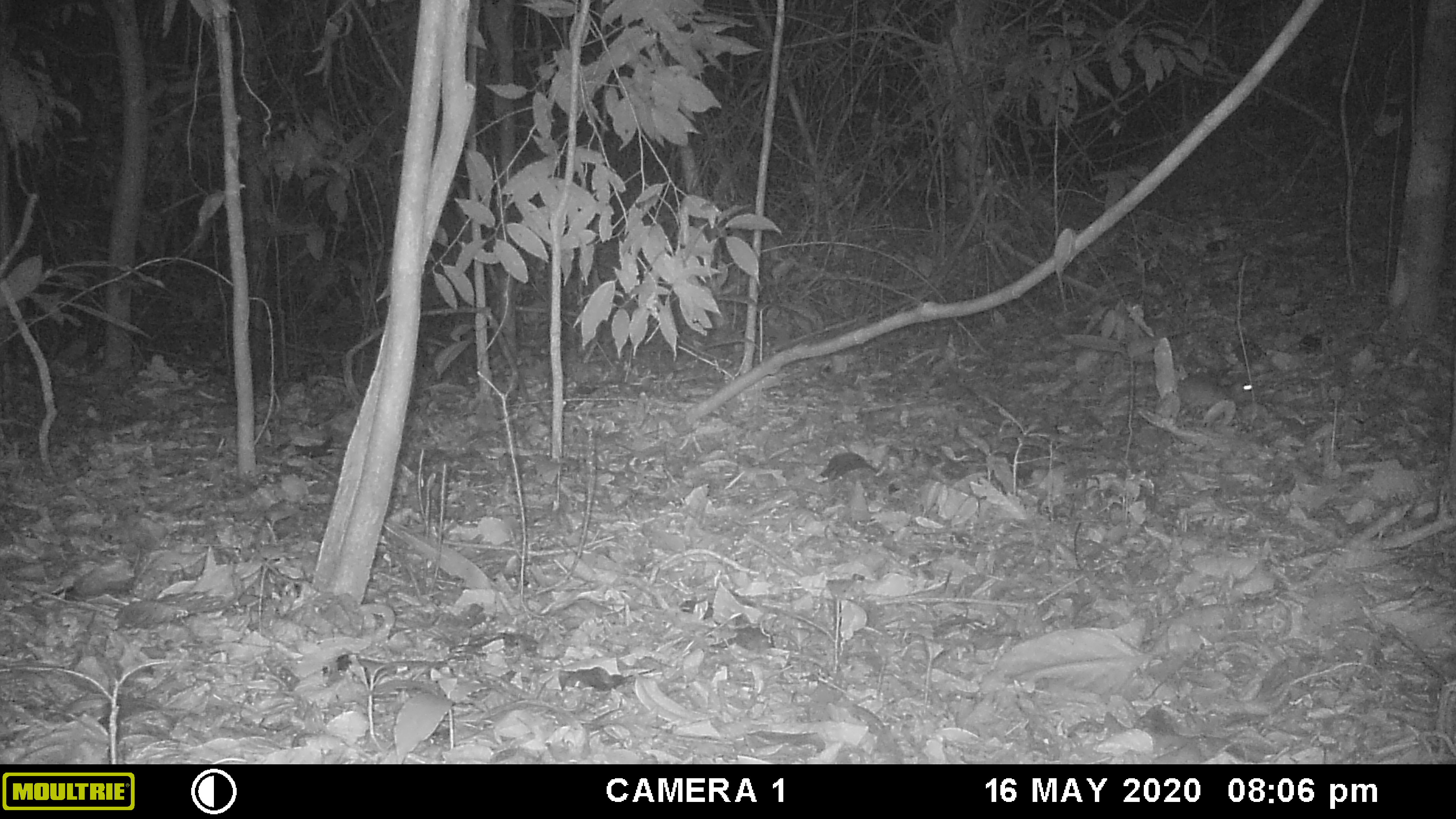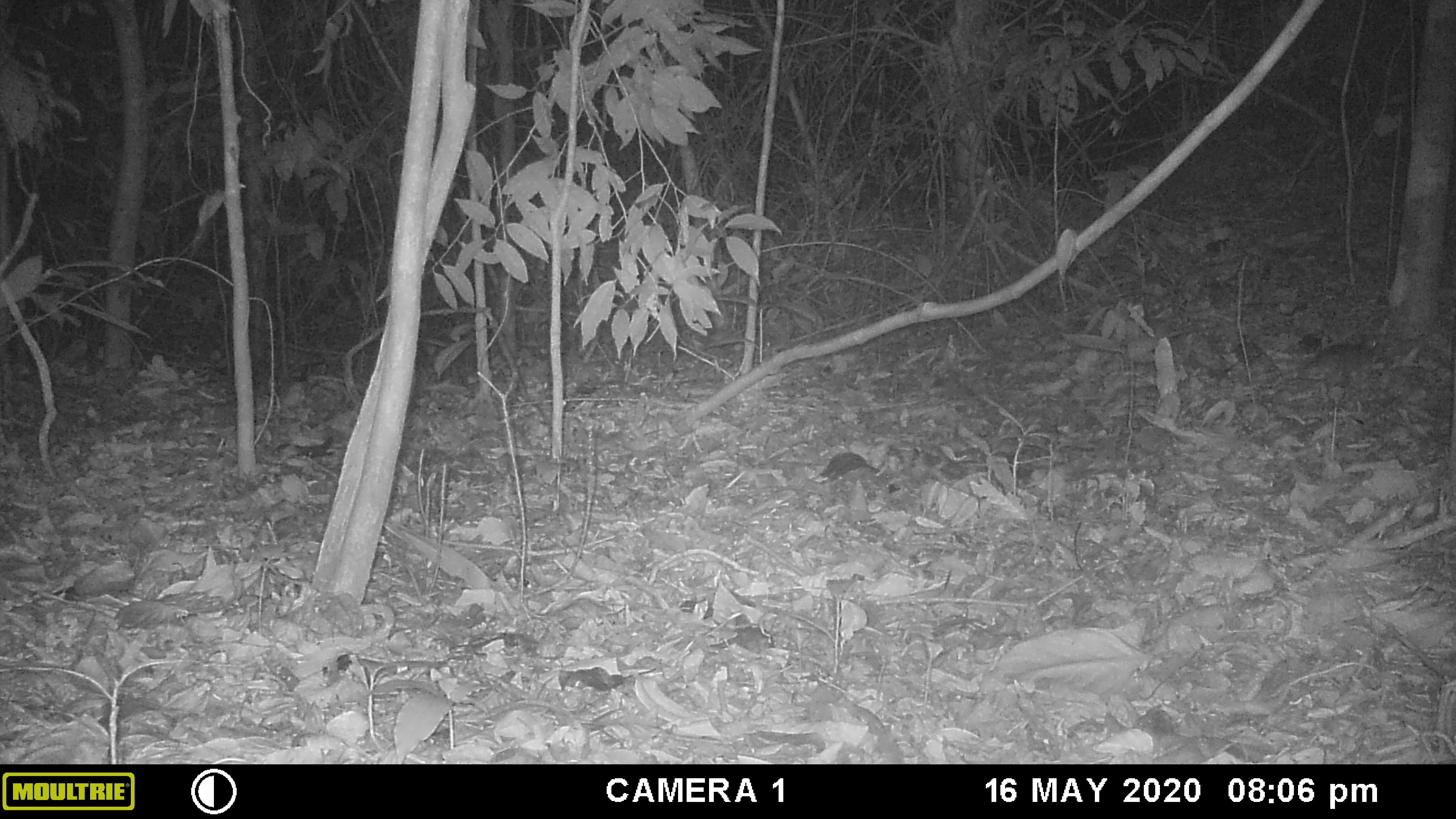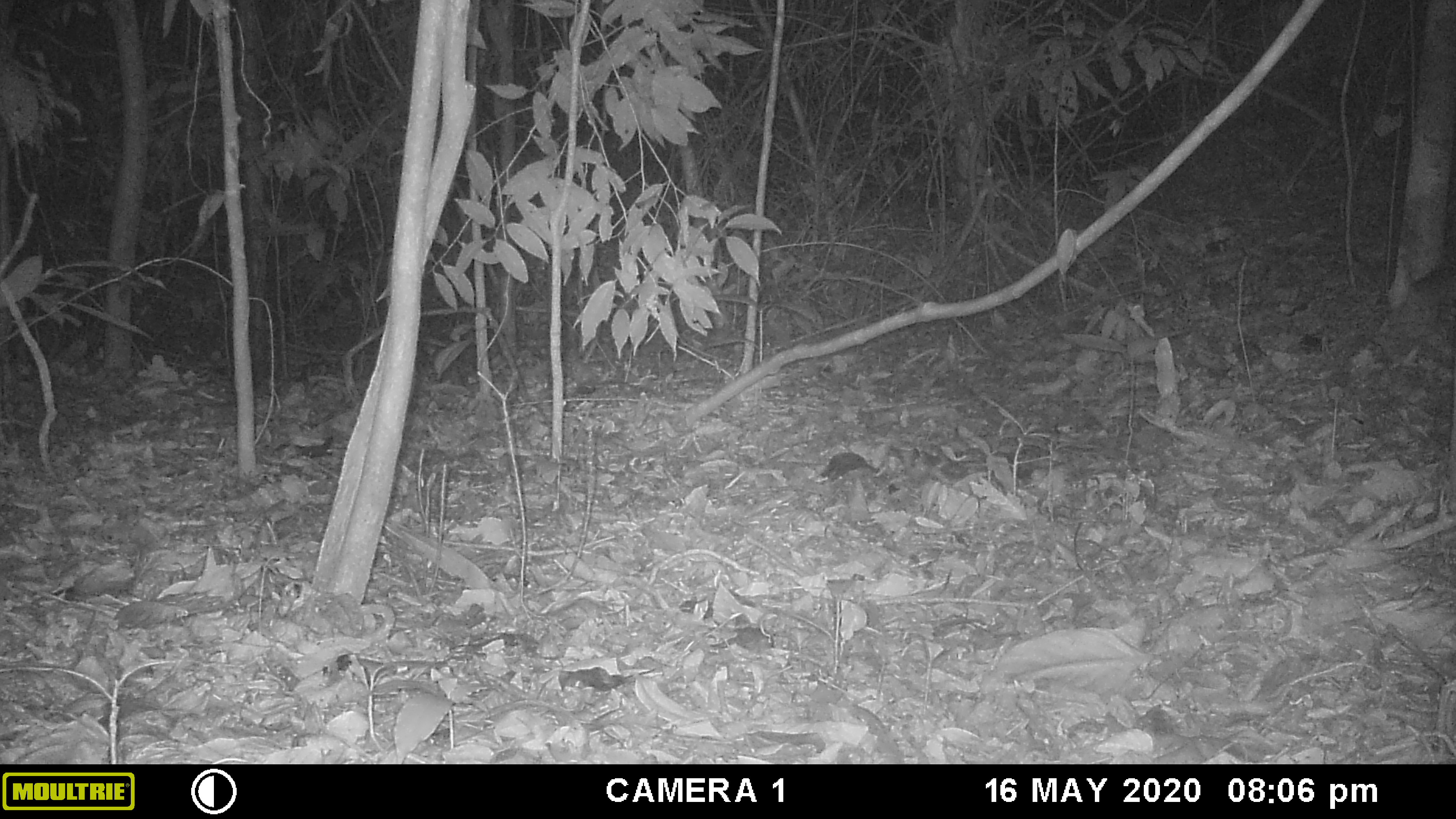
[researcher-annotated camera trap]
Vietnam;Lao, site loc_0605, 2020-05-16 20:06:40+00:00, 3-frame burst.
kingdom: Animalia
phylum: Chordata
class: Mammalia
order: Rodentia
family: Muridae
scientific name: Muridae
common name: old-world mice and rats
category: unidentified murid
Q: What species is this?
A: Unidentified murid (old-world mice and rats) (Muridae).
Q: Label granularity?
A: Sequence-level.